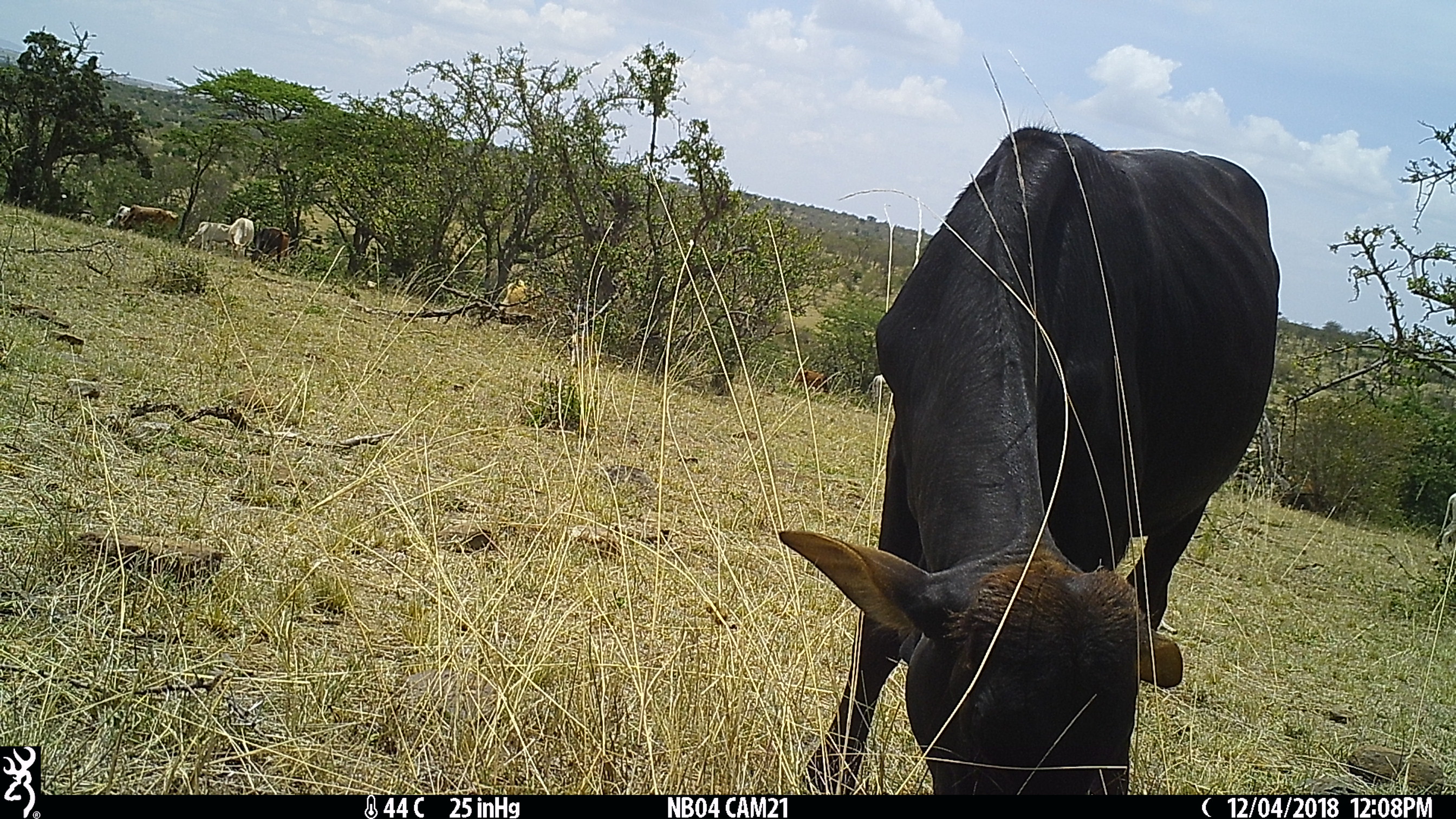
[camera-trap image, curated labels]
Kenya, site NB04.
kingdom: Animalia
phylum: Chordata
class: Mammalia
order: Artiodactyla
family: Bovidae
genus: Bos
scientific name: Bos taurus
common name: cattle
Cattle (Bos taurus).